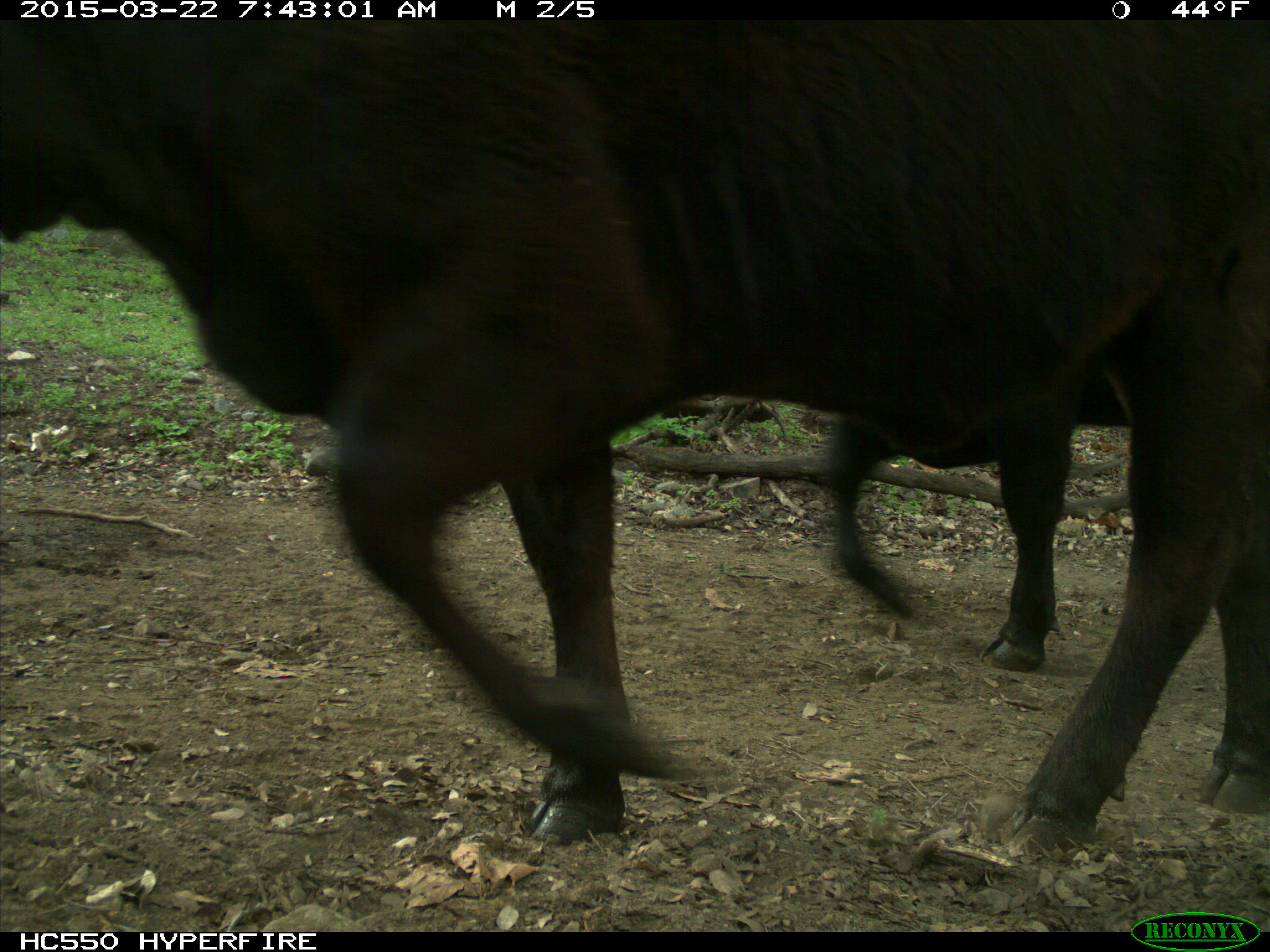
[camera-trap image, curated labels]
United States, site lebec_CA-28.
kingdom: Animalia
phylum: Chordata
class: Mammalia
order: Artiodactyla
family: Bovidae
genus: Bos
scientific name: Bos taurus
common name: domestic cow